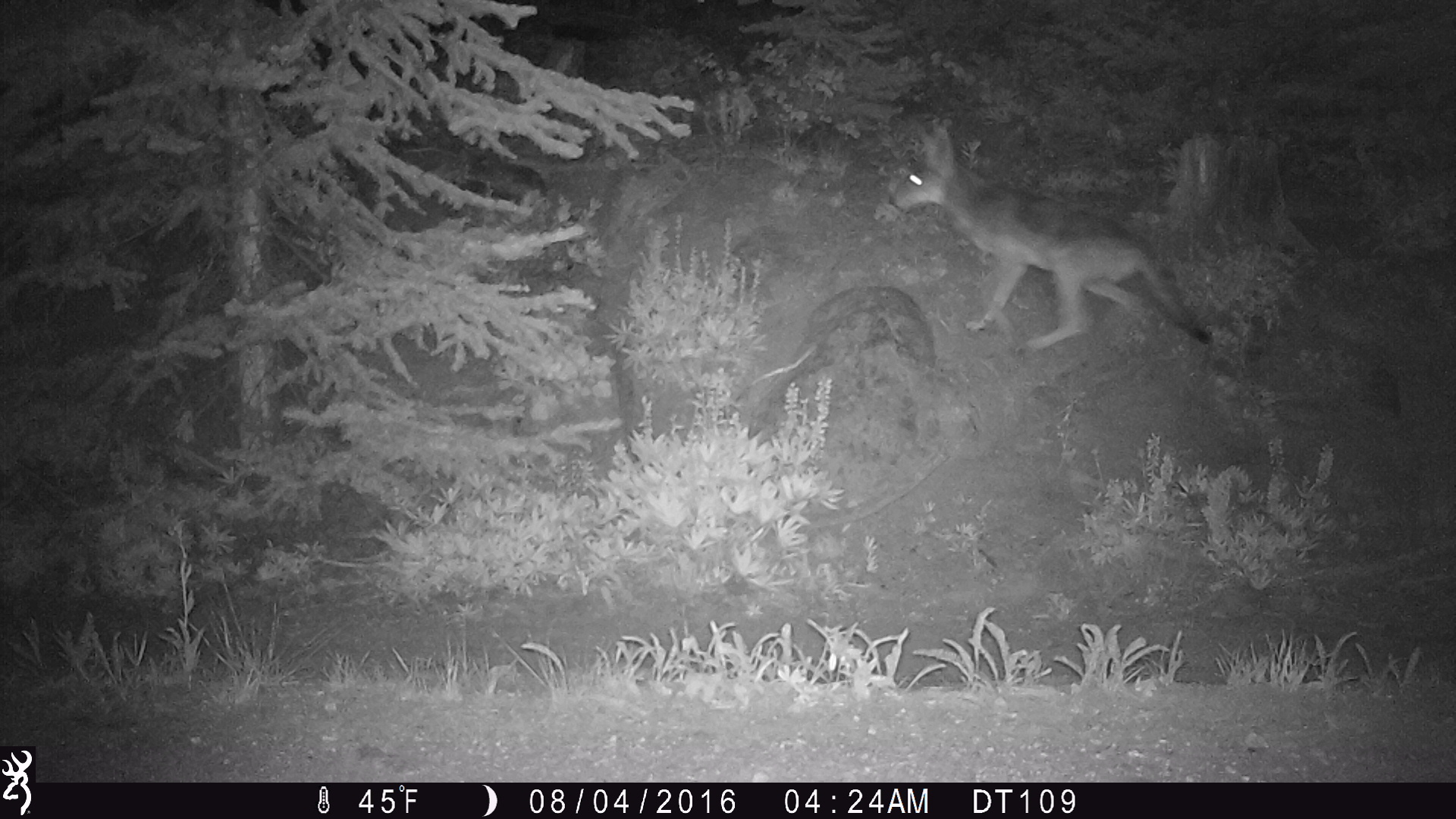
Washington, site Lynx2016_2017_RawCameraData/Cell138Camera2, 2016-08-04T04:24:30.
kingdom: Animalia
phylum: Chordata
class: Mammalia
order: Carnivora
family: Canidae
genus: Canis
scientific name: Canis latrans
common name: coyote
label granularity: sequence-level